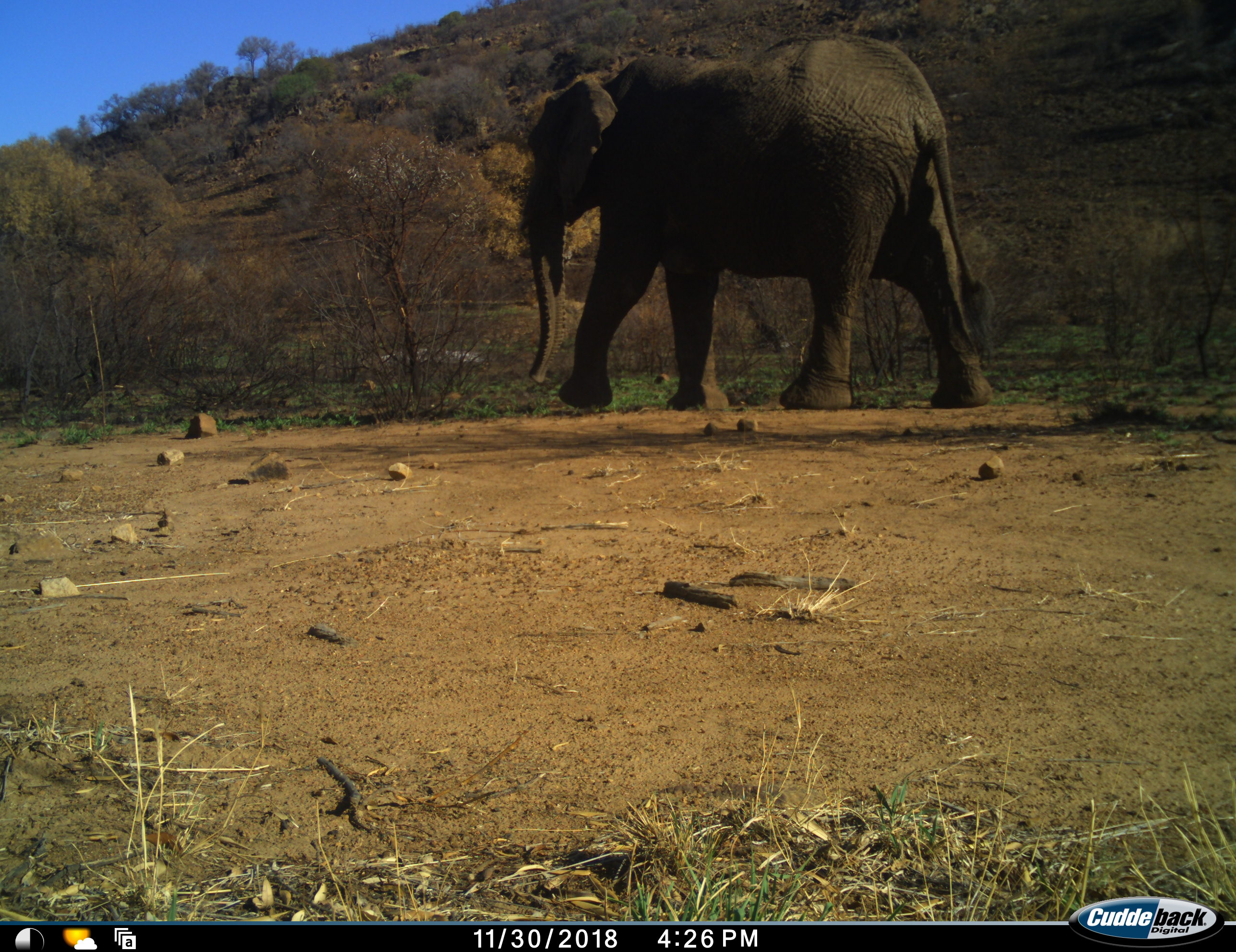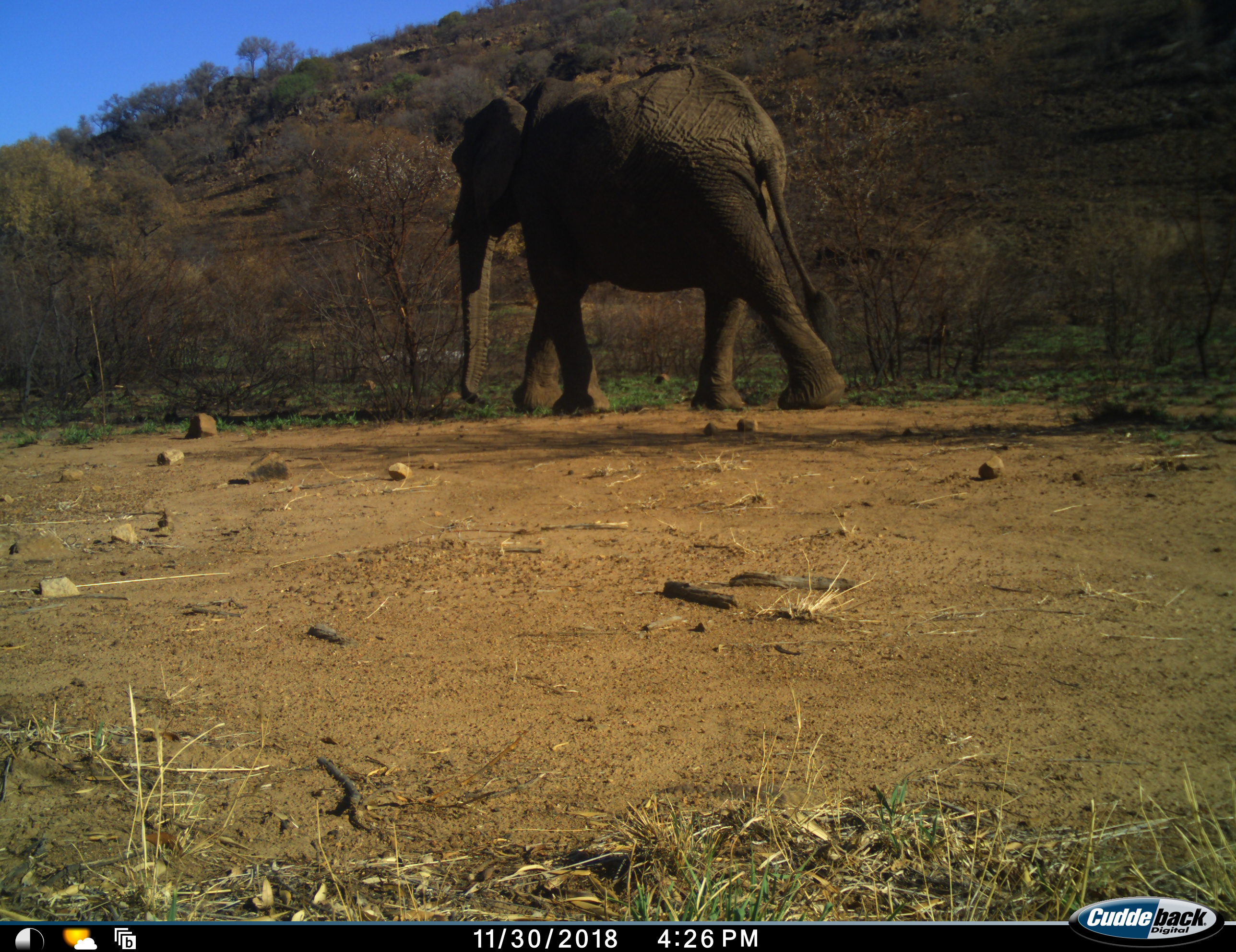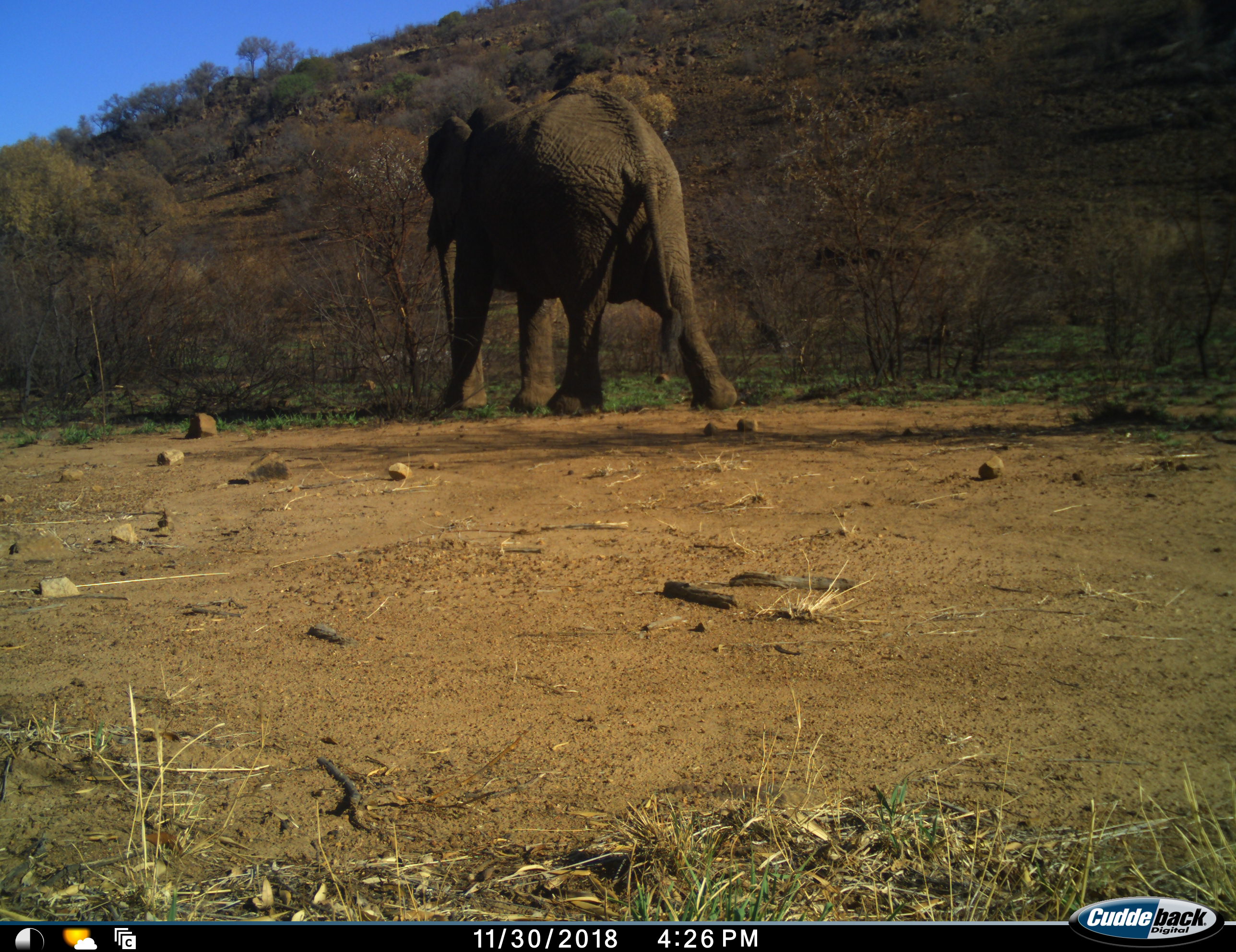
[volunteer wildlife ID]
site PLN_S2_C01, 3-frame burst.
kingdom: Animalia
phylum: Chordata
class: Mammalia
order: Proboscidea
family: Elephantidae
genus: Loxodonta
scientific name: Loxodonta africana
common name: african bush elephant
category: elephant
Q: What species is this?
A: Elephant (african bush elephant) (Loxodonta africana).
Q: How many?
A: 1.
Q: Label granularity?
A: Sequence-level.